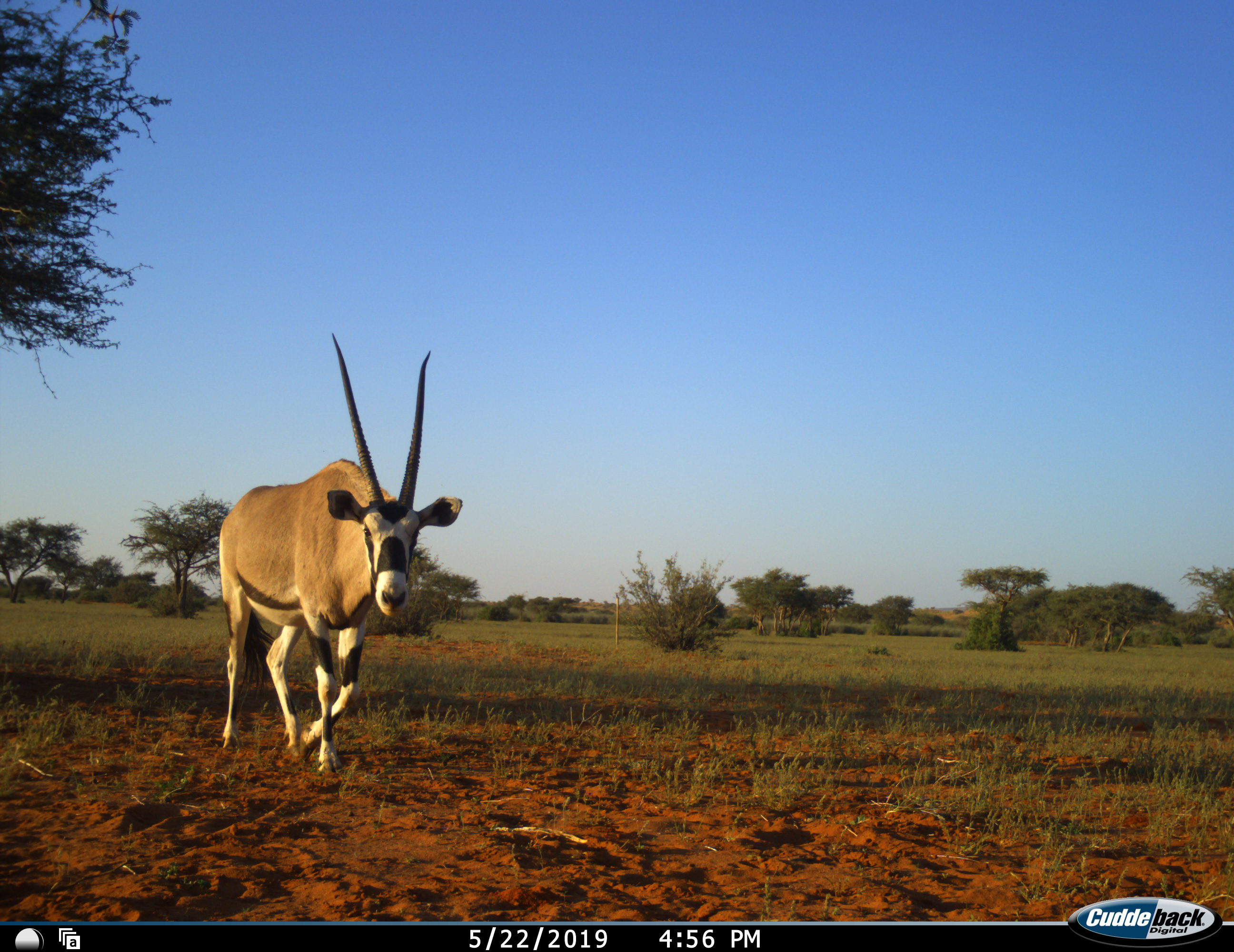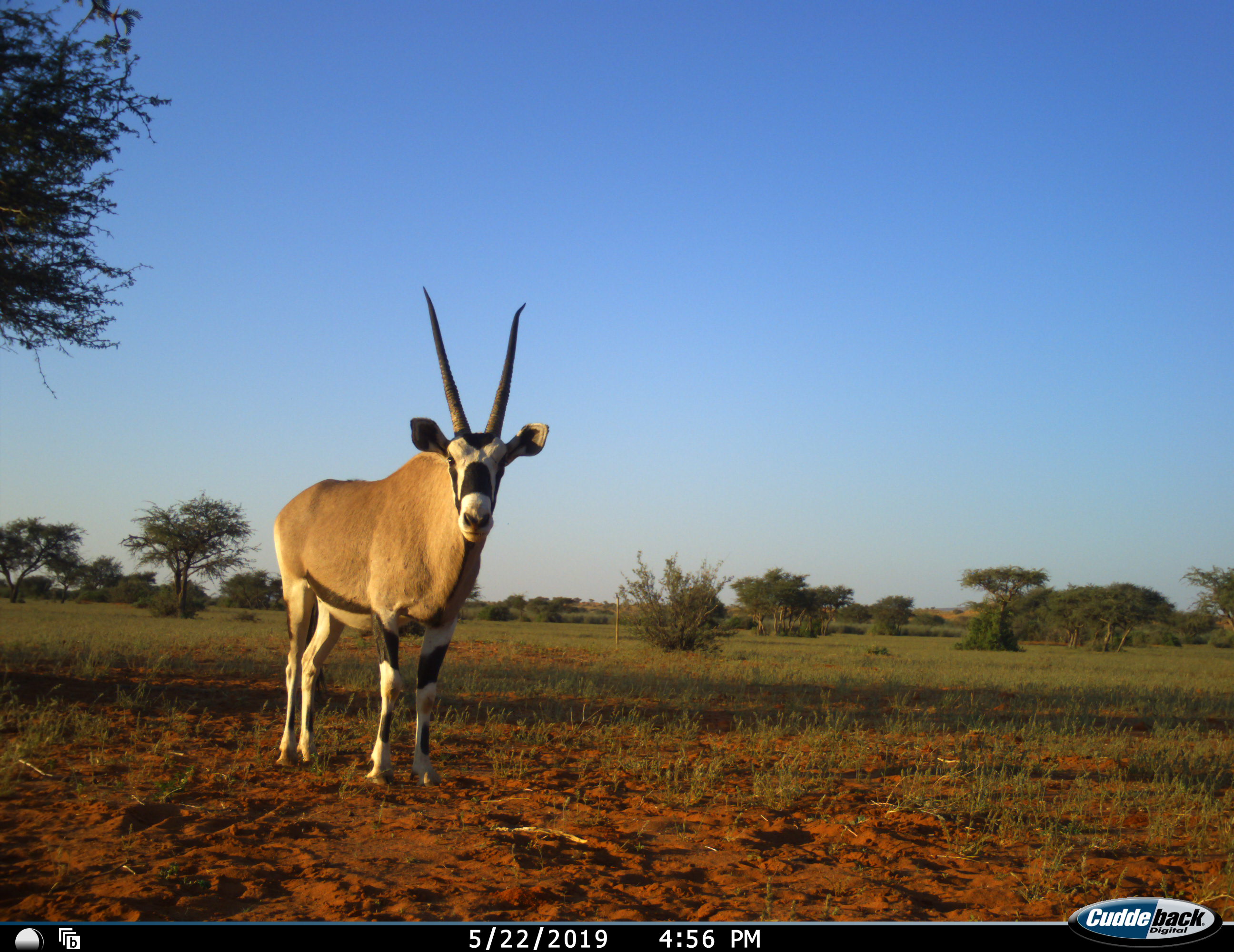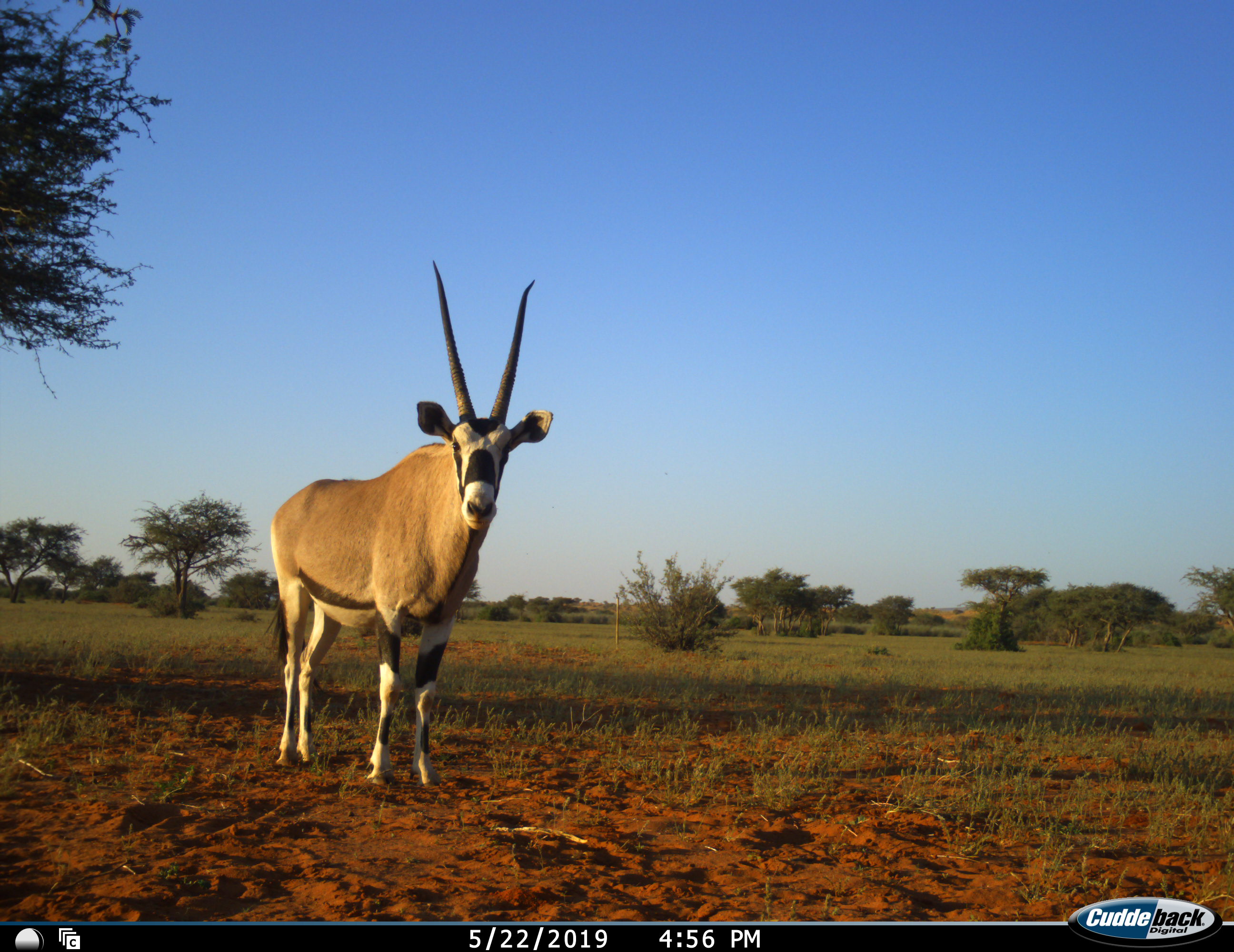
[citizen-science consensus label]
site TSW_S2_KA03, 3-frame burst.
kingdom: Animalia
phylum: Chordata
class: Mammalia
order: Artiodactyla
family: Bovidae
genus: Oryx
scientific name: Oryx gazella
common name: gemsbok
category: oryx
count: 1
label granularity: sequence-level